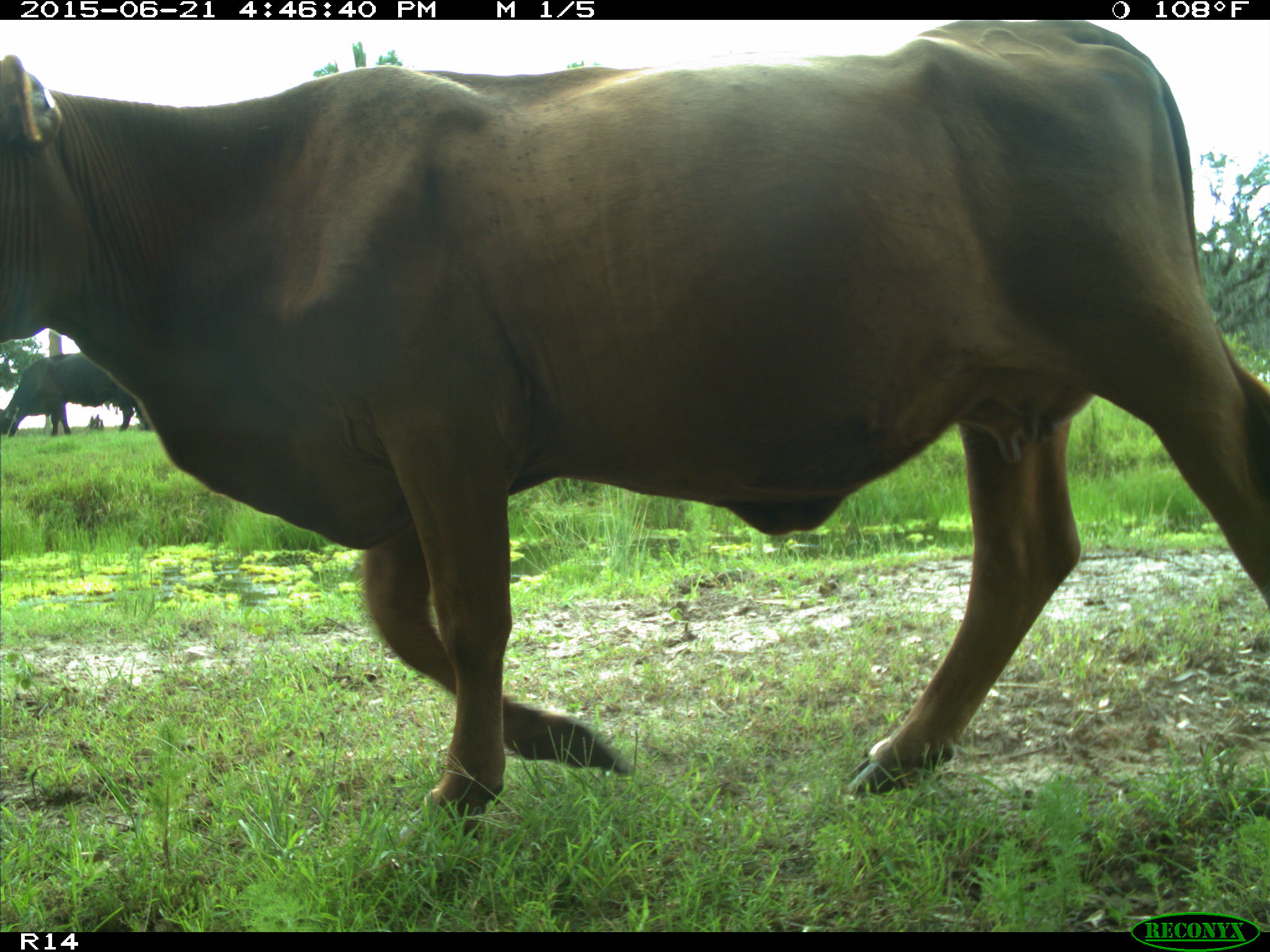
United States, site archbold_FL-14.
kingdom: Animalia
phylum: Chordata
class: Mammalia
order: Artiodactyla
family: Bovidae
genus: Bos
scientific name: Bos taurus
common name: domestic cow